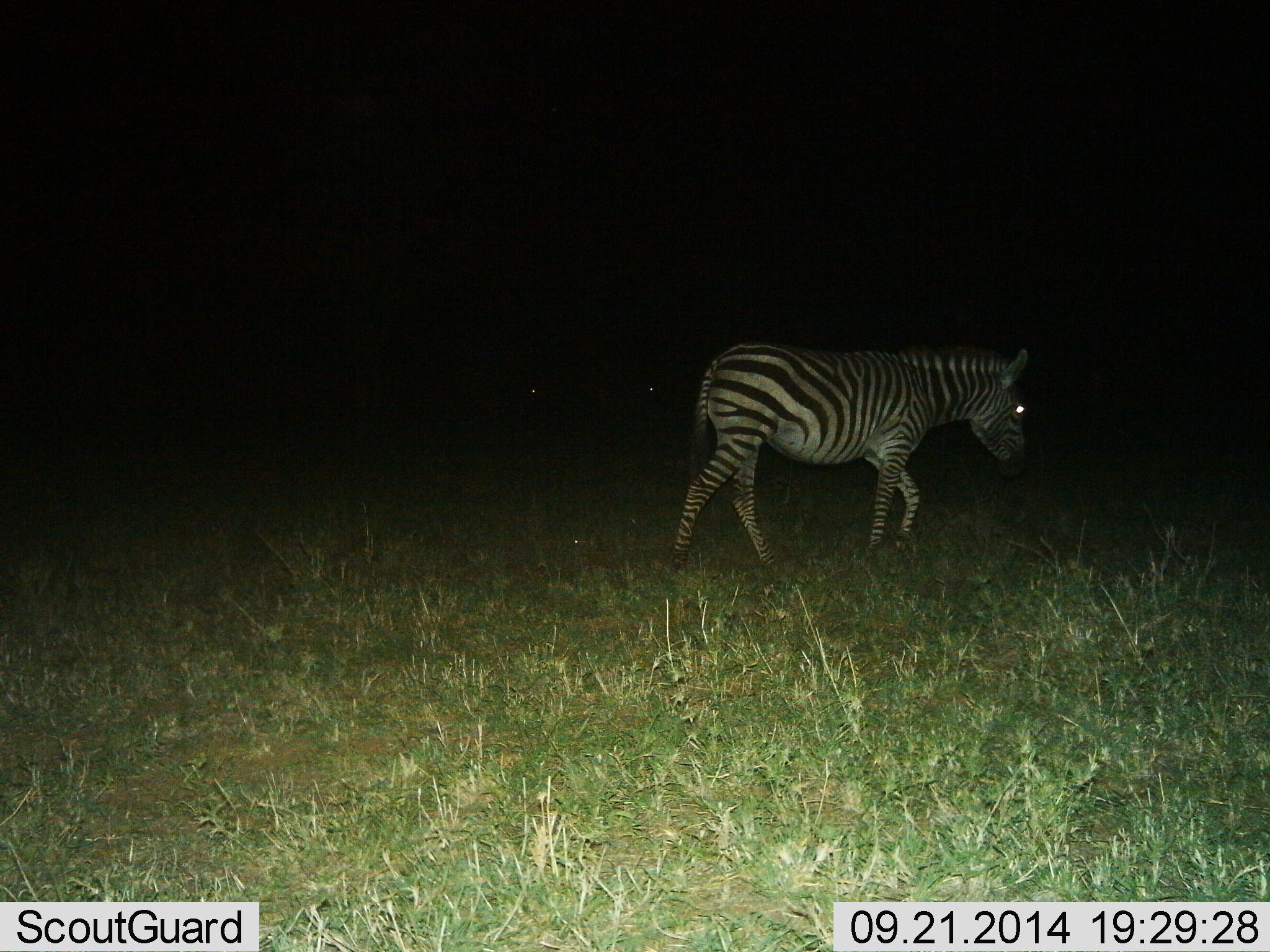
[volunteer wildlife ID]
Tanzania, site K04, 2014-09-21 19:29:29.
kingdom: Animalia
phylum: Chordata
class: Mammalia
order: Perissodactyla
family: Equidae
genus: Equus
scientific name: Equus quagga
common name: plains zebra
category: zebra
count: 1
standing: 0%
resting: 0%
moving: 100%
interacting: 0%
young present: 0%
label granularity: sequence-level